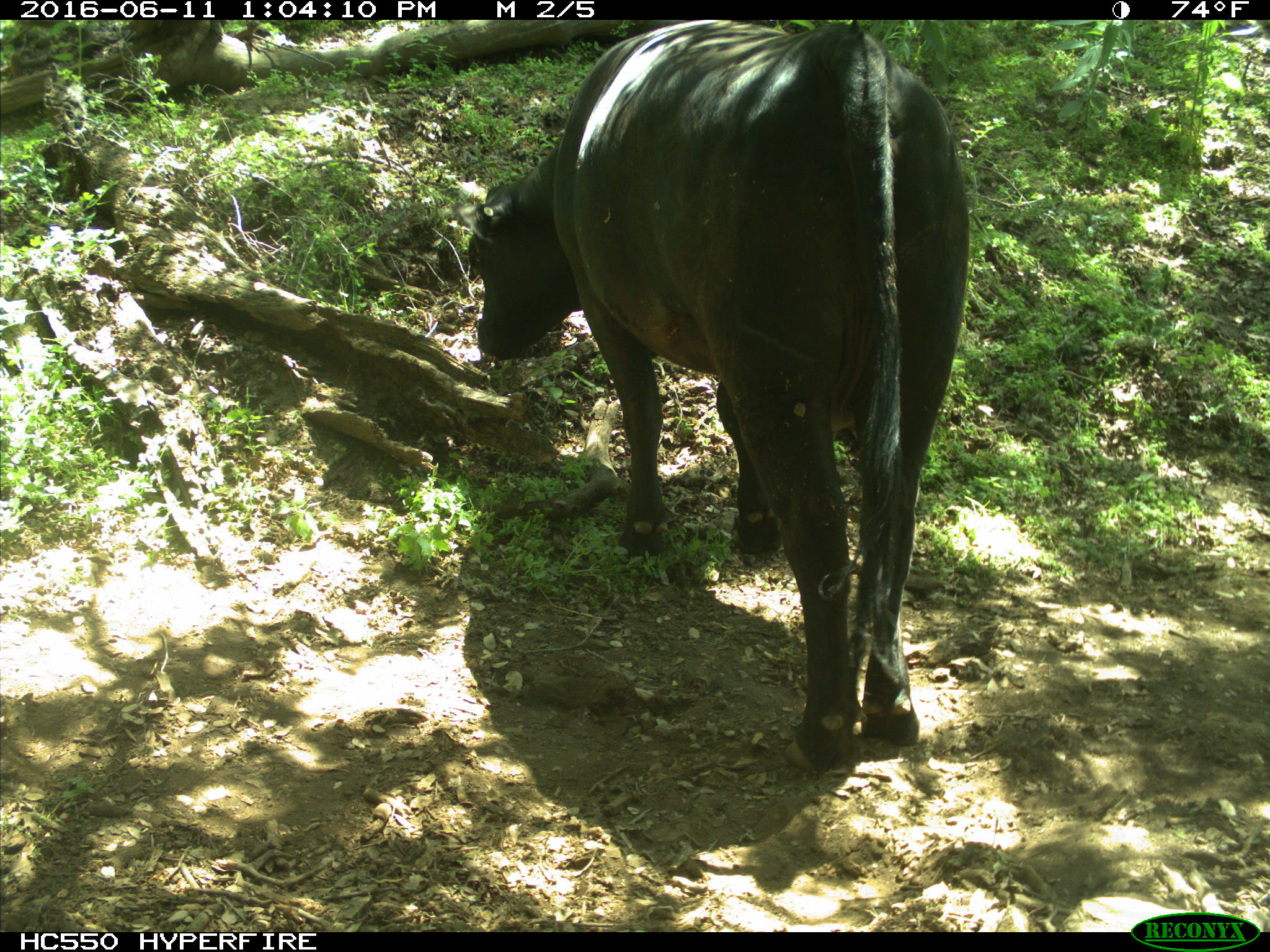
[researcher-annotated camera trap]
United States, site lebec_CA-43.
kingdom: Animalia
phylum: Chordata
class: Mammalia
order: Artiodactyla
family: Bovidae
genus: Bos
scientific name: Bos taurus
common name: domestic cow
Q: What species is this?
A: Bos taurus (domestic cow).